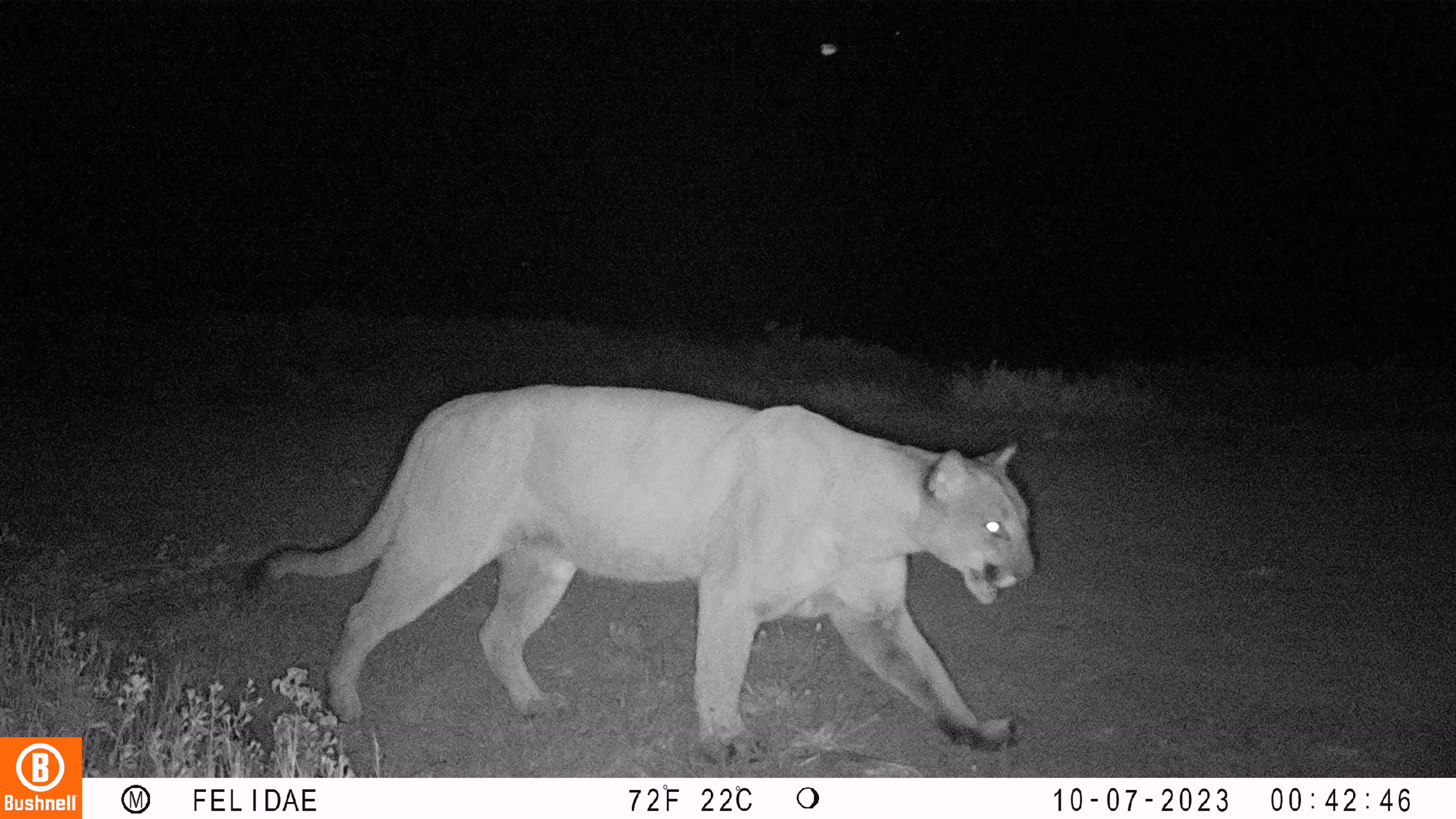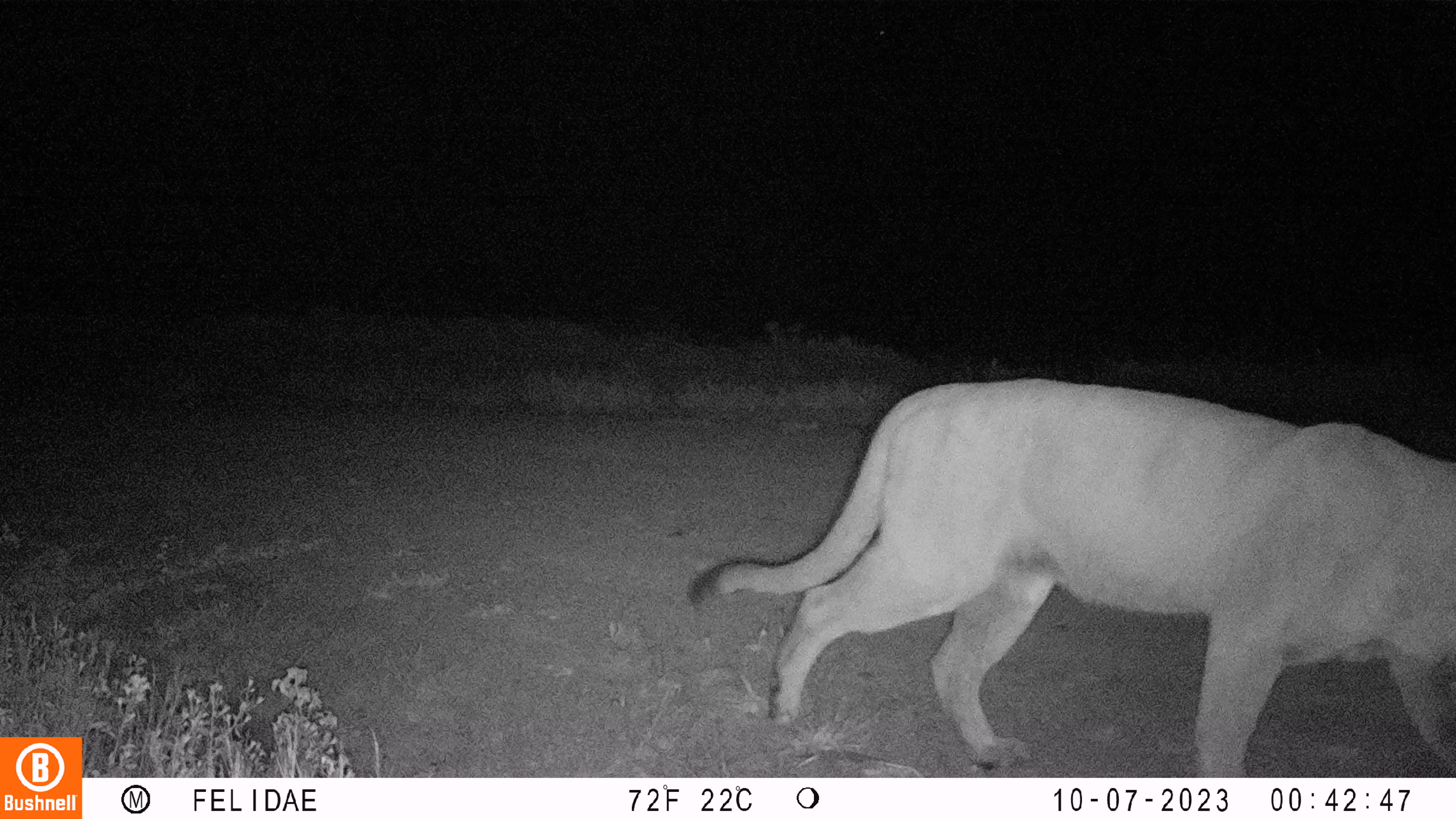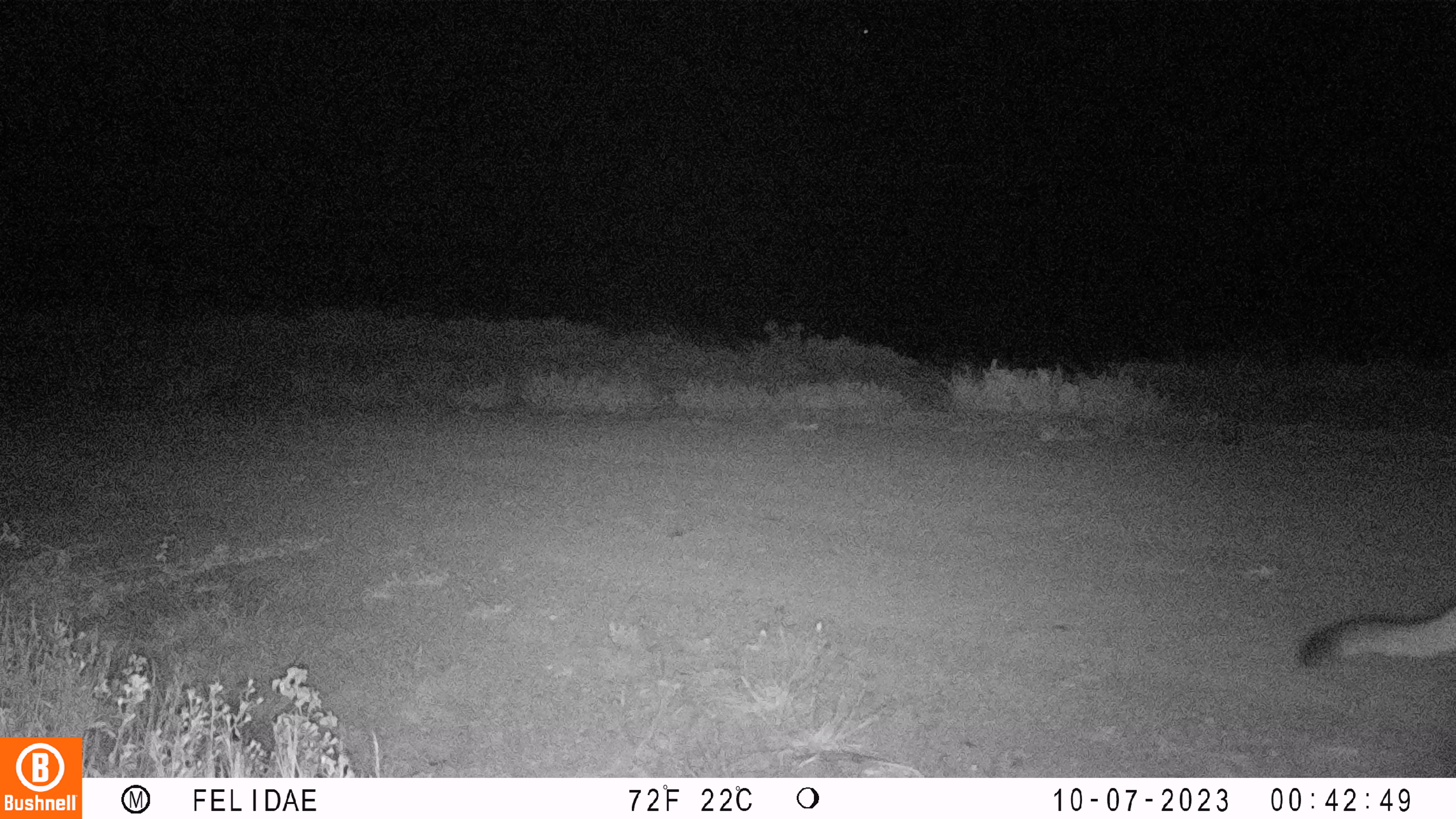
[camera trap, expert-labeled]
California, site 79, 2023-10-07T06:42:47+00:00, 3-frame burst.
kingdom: Animalia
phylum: Chordata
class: Mammalia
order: Carnivora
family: Felidae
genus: Puma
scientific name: Puma concolor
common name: puma